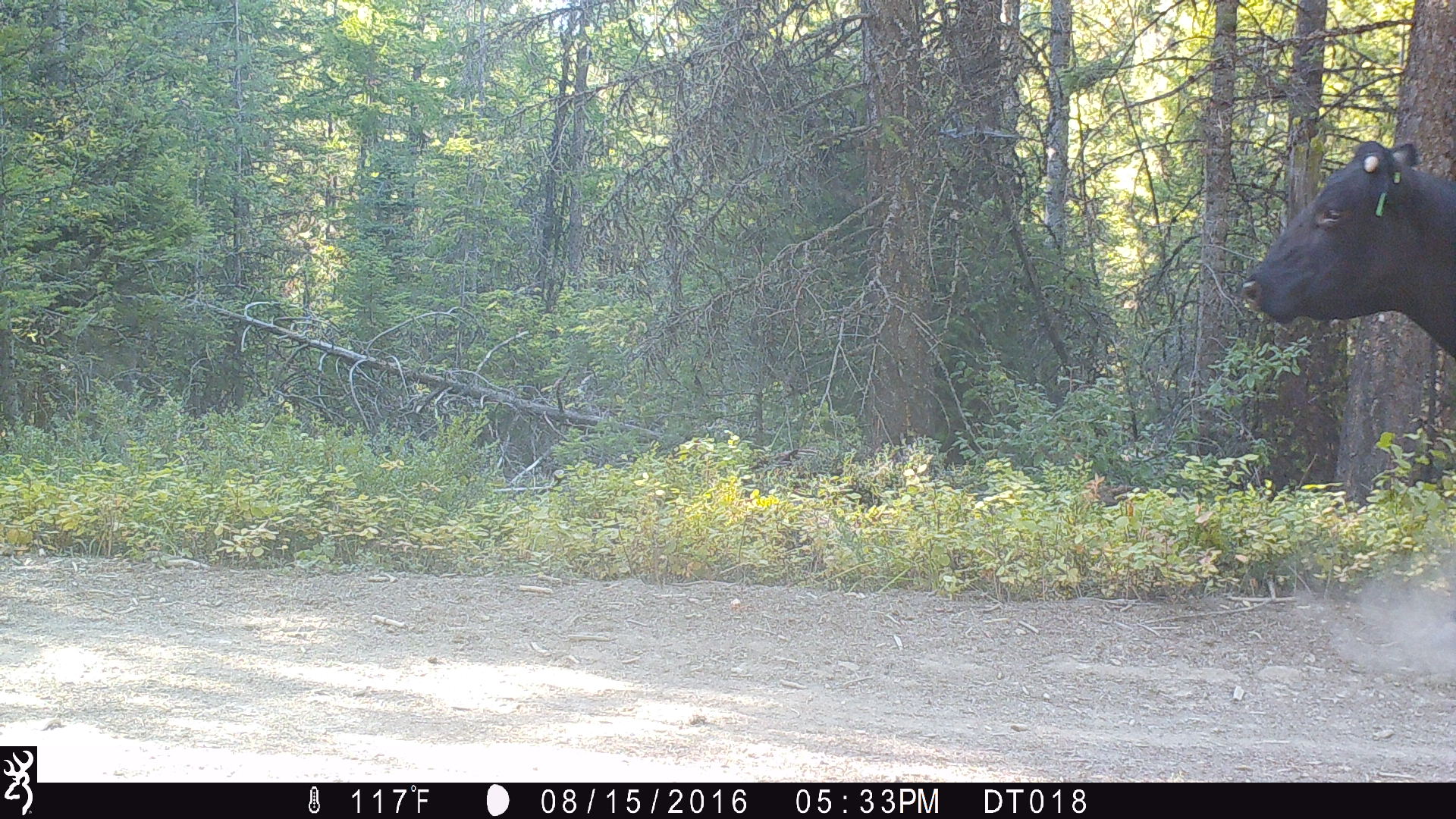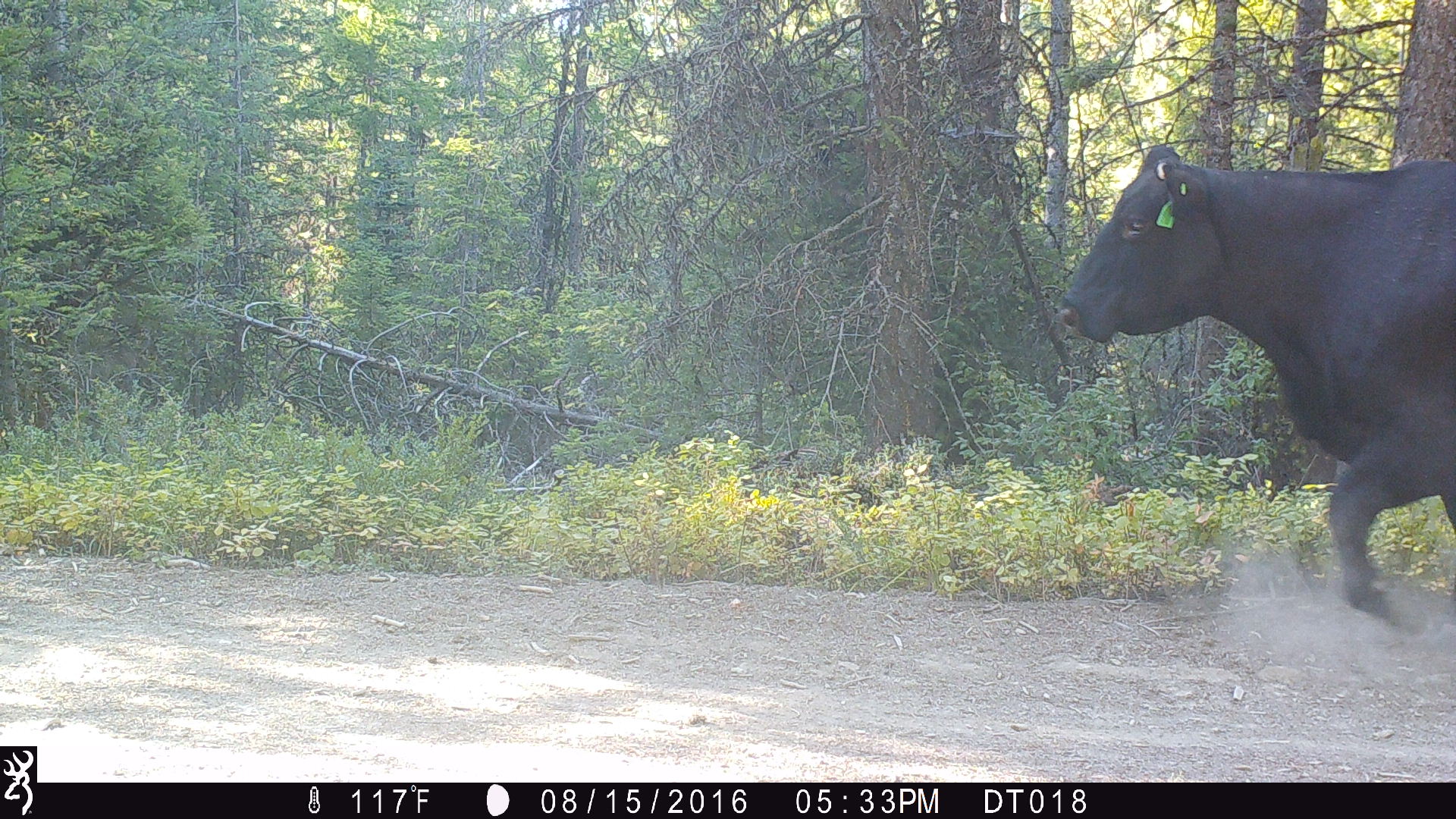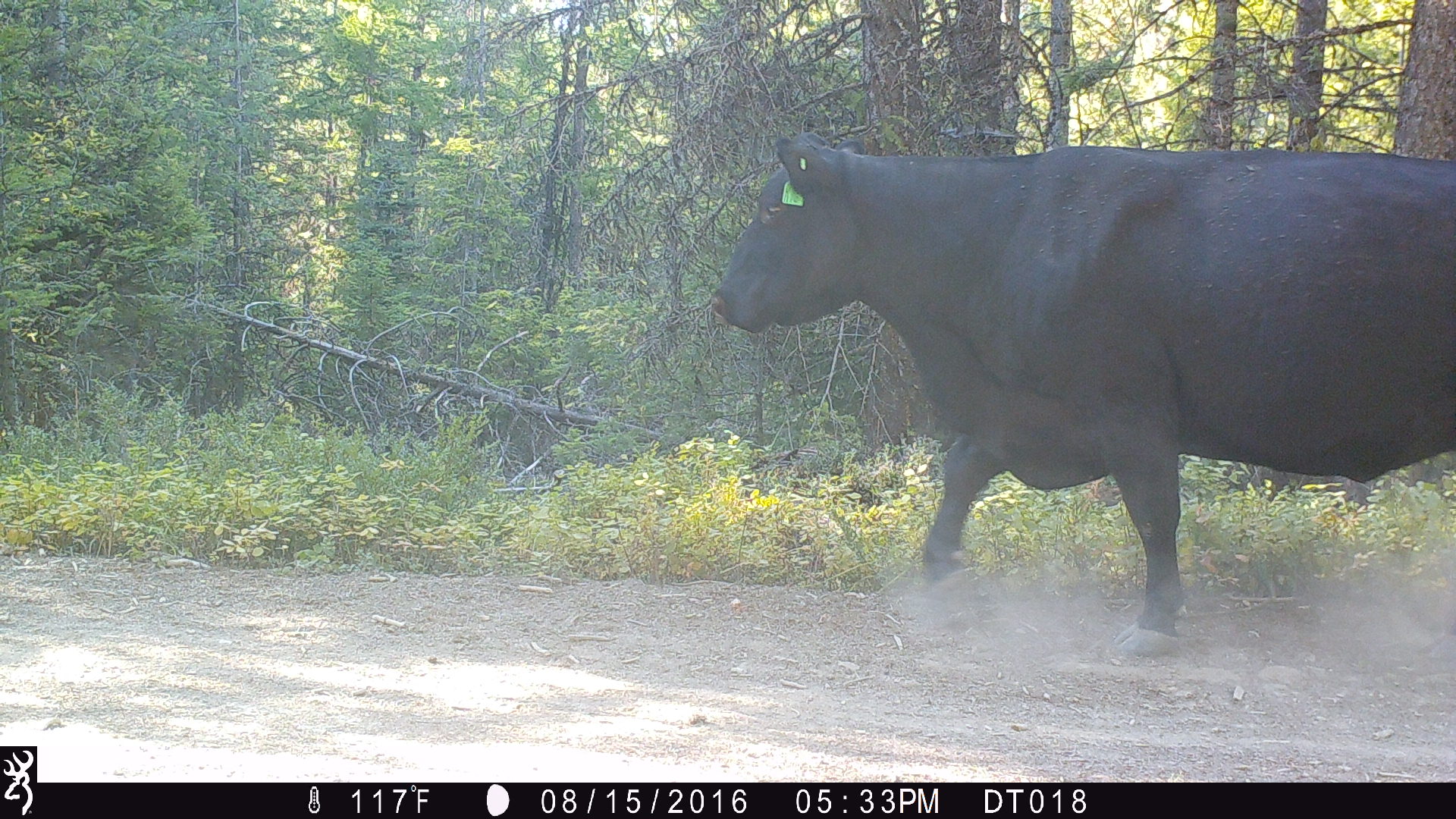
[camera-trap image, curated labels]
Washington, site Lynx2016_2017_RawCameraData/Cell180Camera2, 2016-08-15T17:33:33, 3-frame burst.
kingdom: Animalia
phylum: Chordata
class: Mammalia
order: Artiodactyla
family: Bovidae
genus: Bos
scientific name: Bos taurus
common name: domestic cattle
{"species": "domestic cattle (Bos taurus)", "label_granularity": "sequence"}